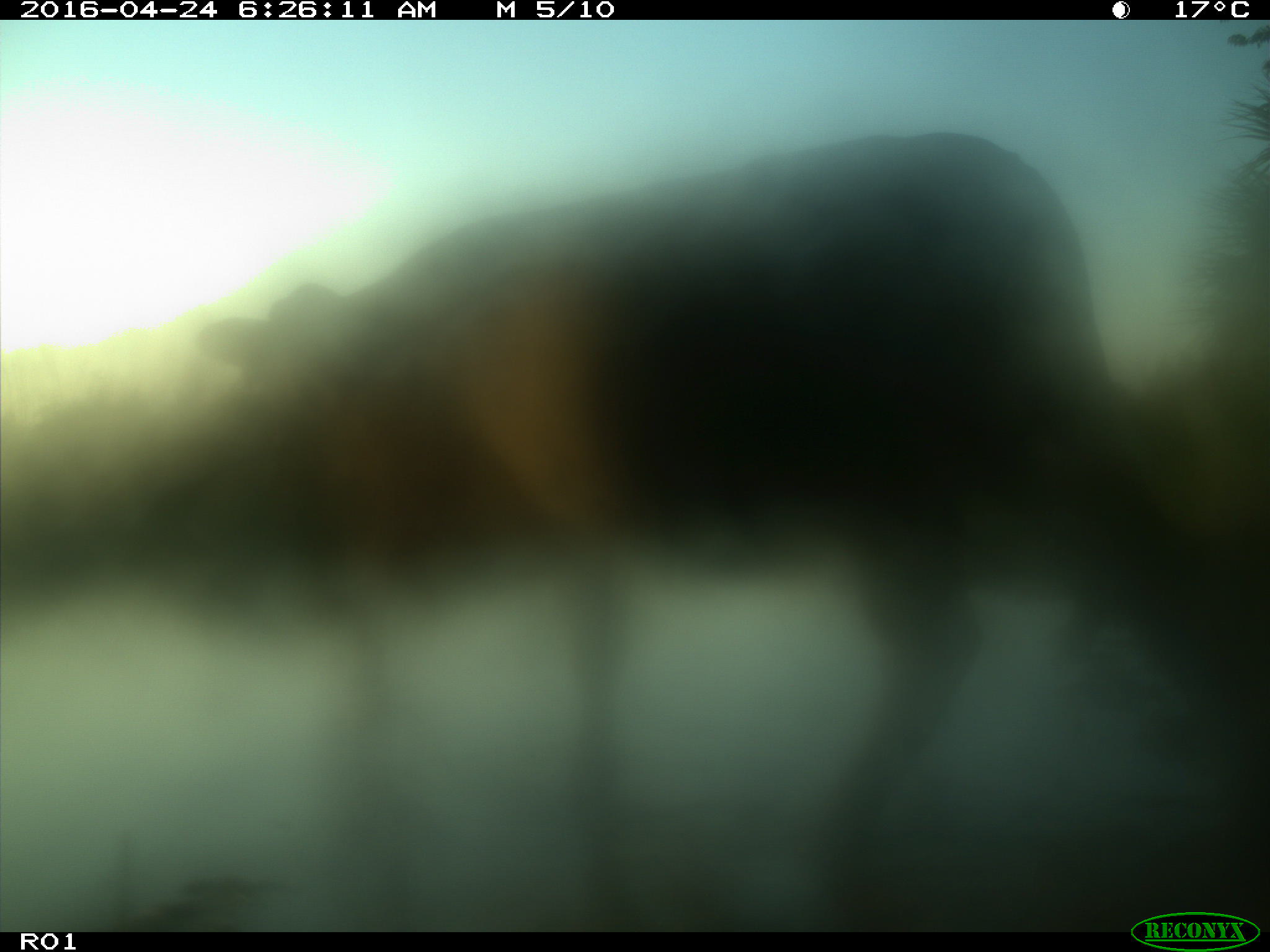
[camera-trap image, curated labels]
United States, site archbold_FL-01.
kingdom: Animalia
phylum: Chordata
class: Mammalia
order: Artiodactyla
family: Bovidae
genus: Bos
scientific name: Bos taurus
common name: domestic cow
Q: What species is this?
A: Bos taurus (domestic cow).